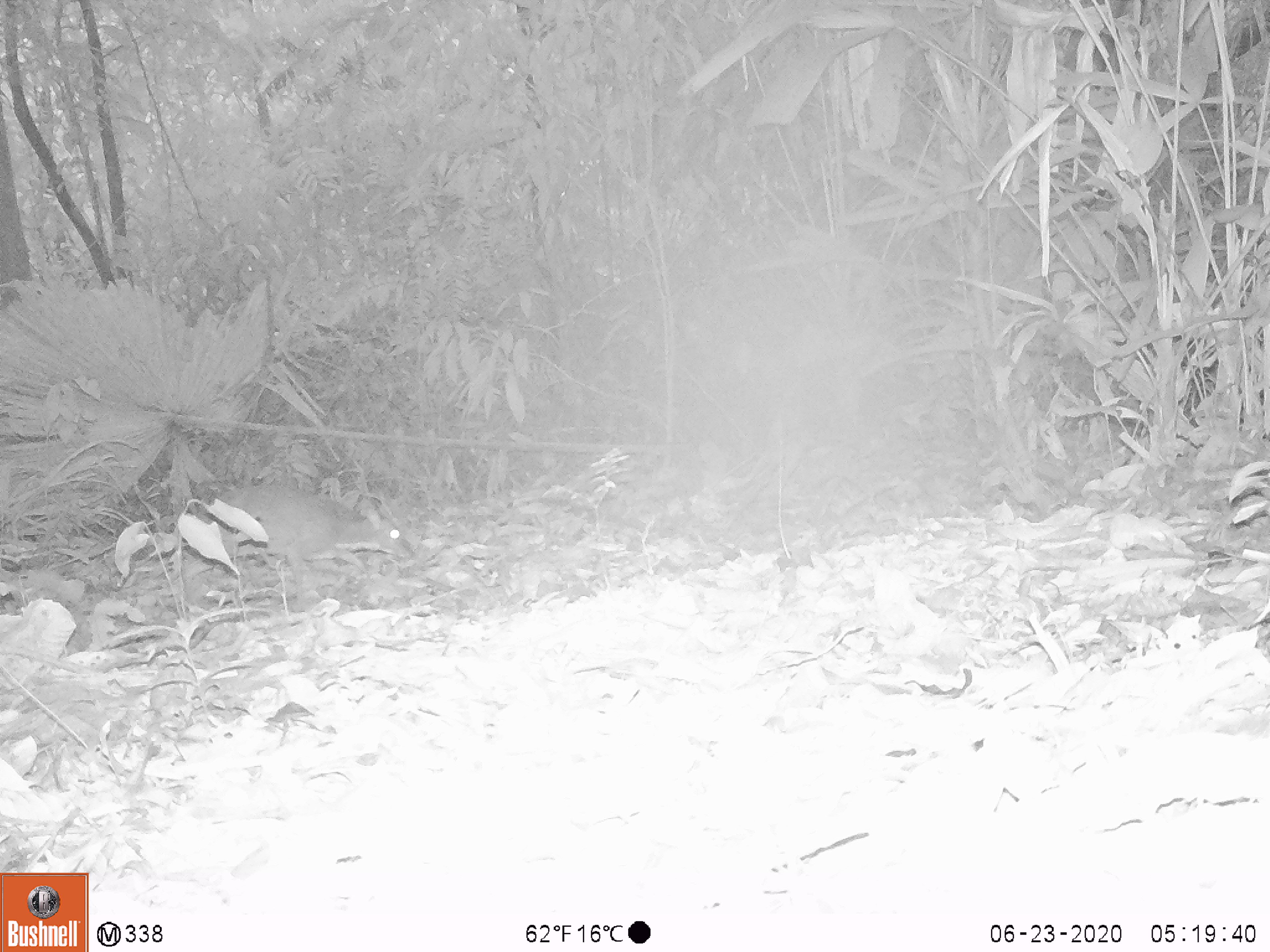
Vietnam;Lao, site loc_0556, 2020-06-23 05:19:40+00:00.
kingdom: Animalia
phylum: Chordata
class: Mammalia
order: Artiodactyla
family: Tragulidae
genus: Moschiola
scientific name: Moschiola meminna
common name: chevrotain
Chevrotain (Moschiola meminna). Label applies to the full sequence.